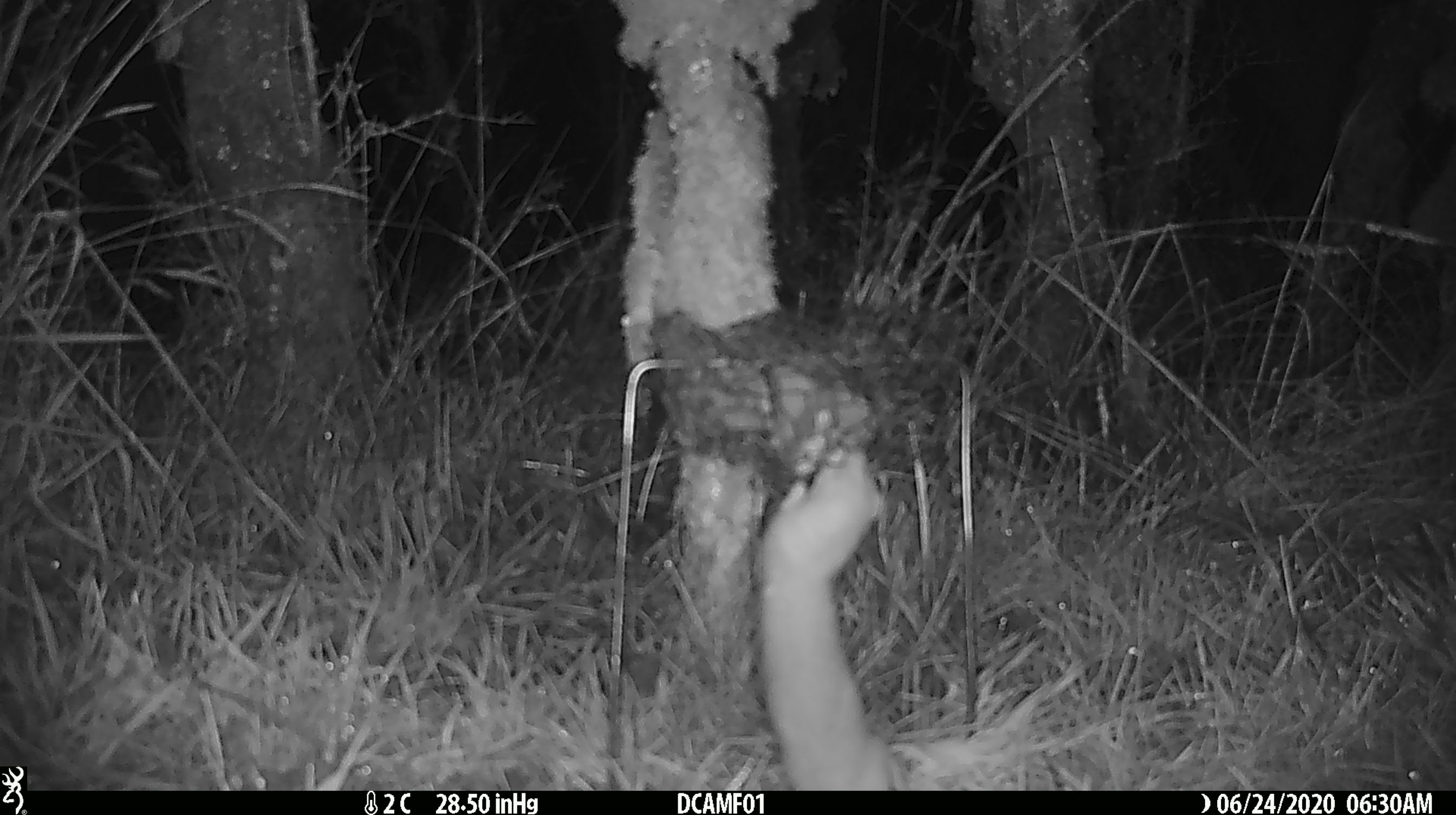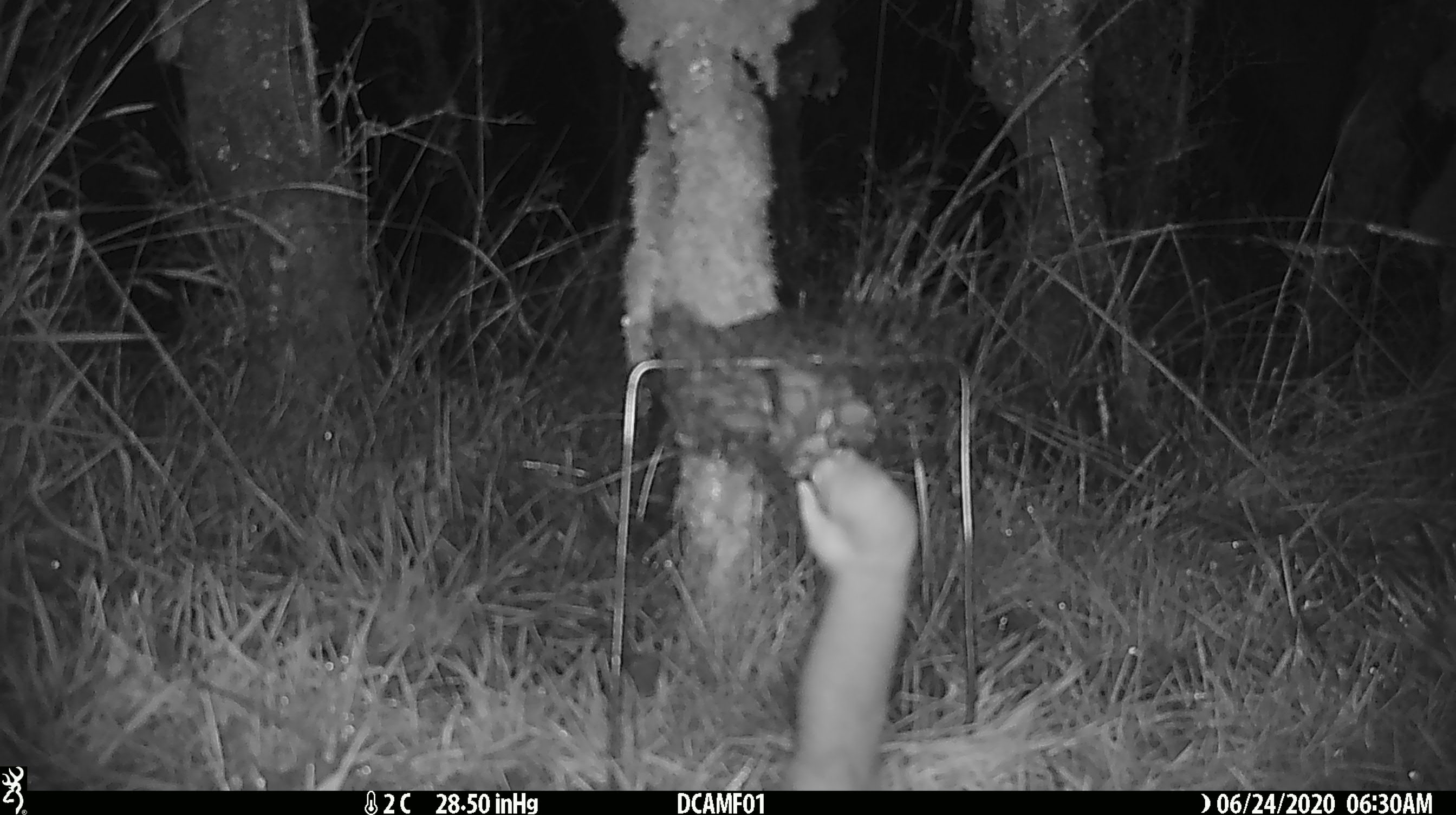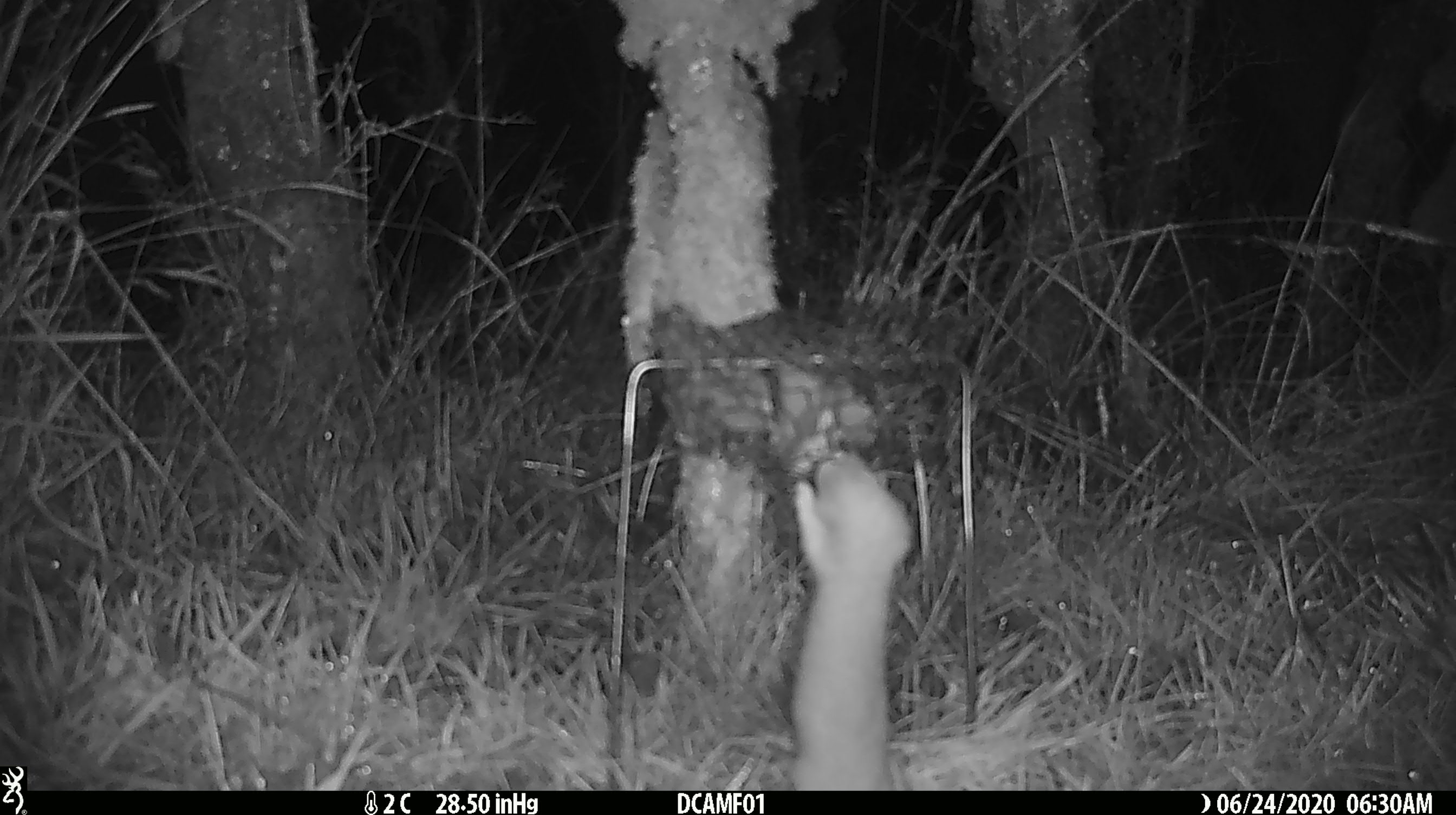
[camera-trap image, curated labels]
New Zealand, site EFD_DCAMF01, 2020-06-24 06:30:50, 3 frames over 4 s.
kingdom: Animalia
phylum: Chordata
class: Mammalia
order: Carnivora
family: Mustelidae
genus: Mustela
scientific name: Mustela nivalis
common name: least weasel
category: weasel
Weasel (least weasel) (Mustela nivalis).